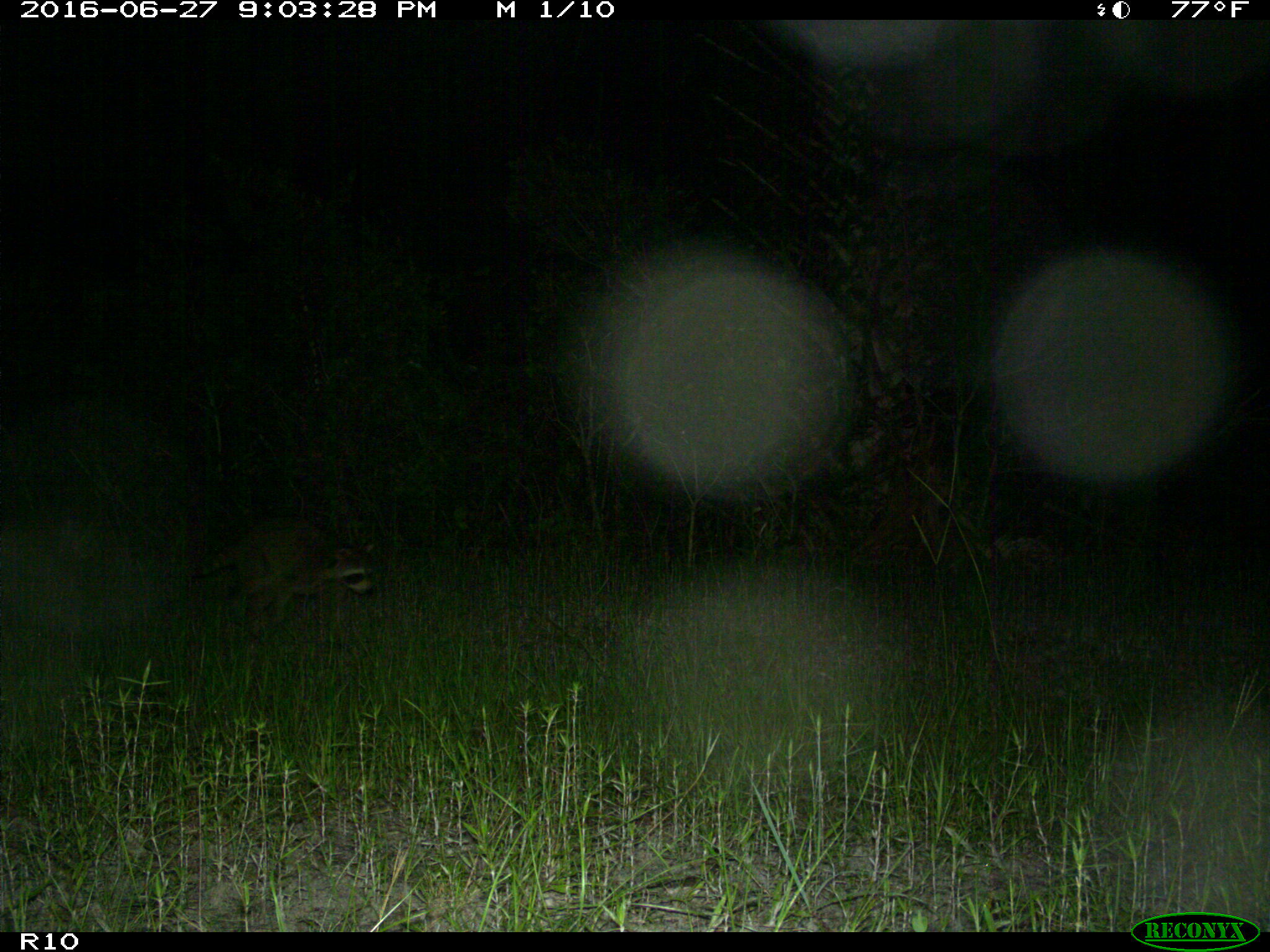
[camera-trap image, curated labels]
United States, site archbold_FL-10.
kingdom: Animalia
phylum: Chordata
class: Mammalia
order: Carnivora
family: Procyonidae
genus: Procyon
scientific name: Procyon lotor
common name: common raccoon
Procyon lotor (common raccoon).